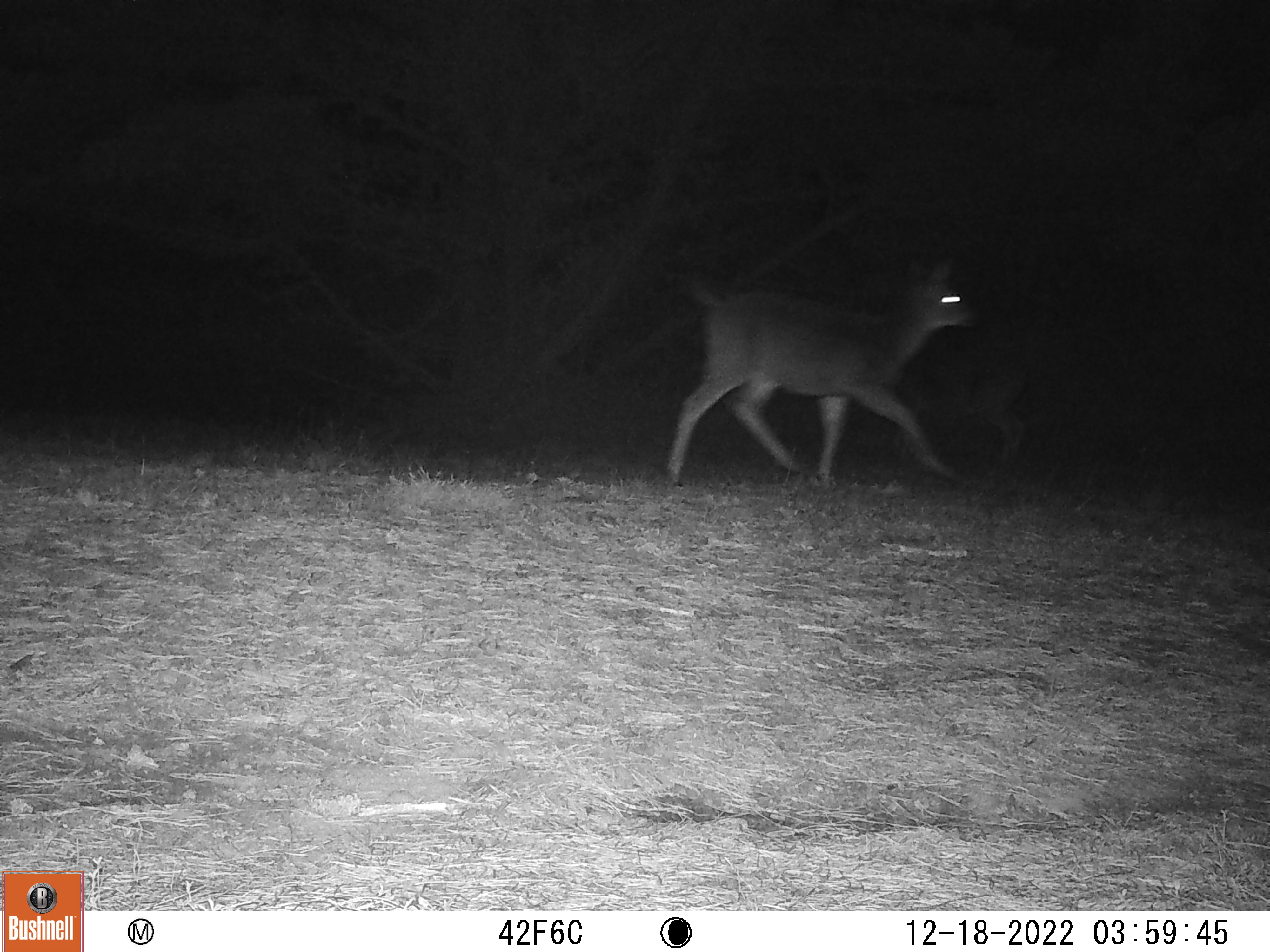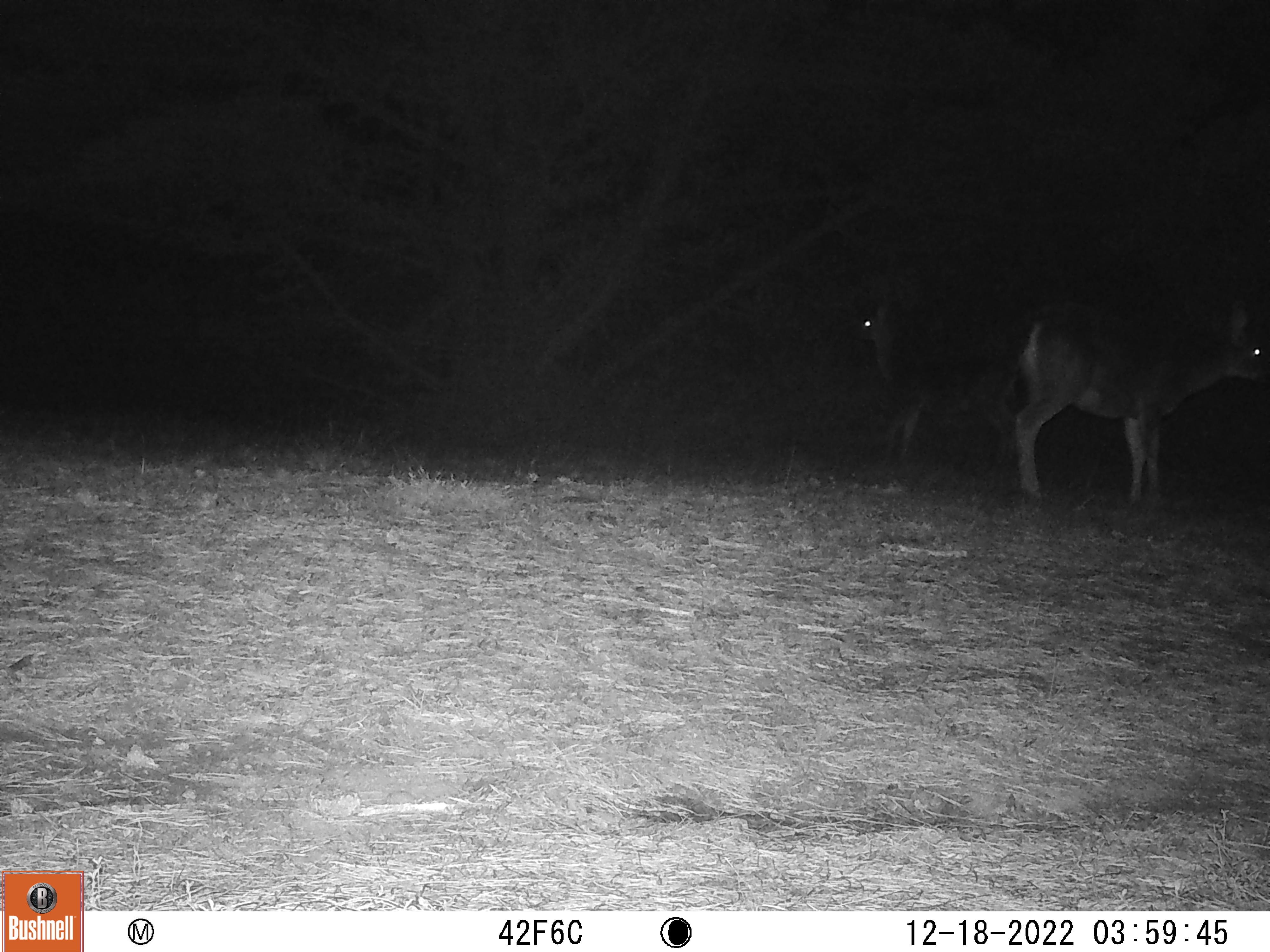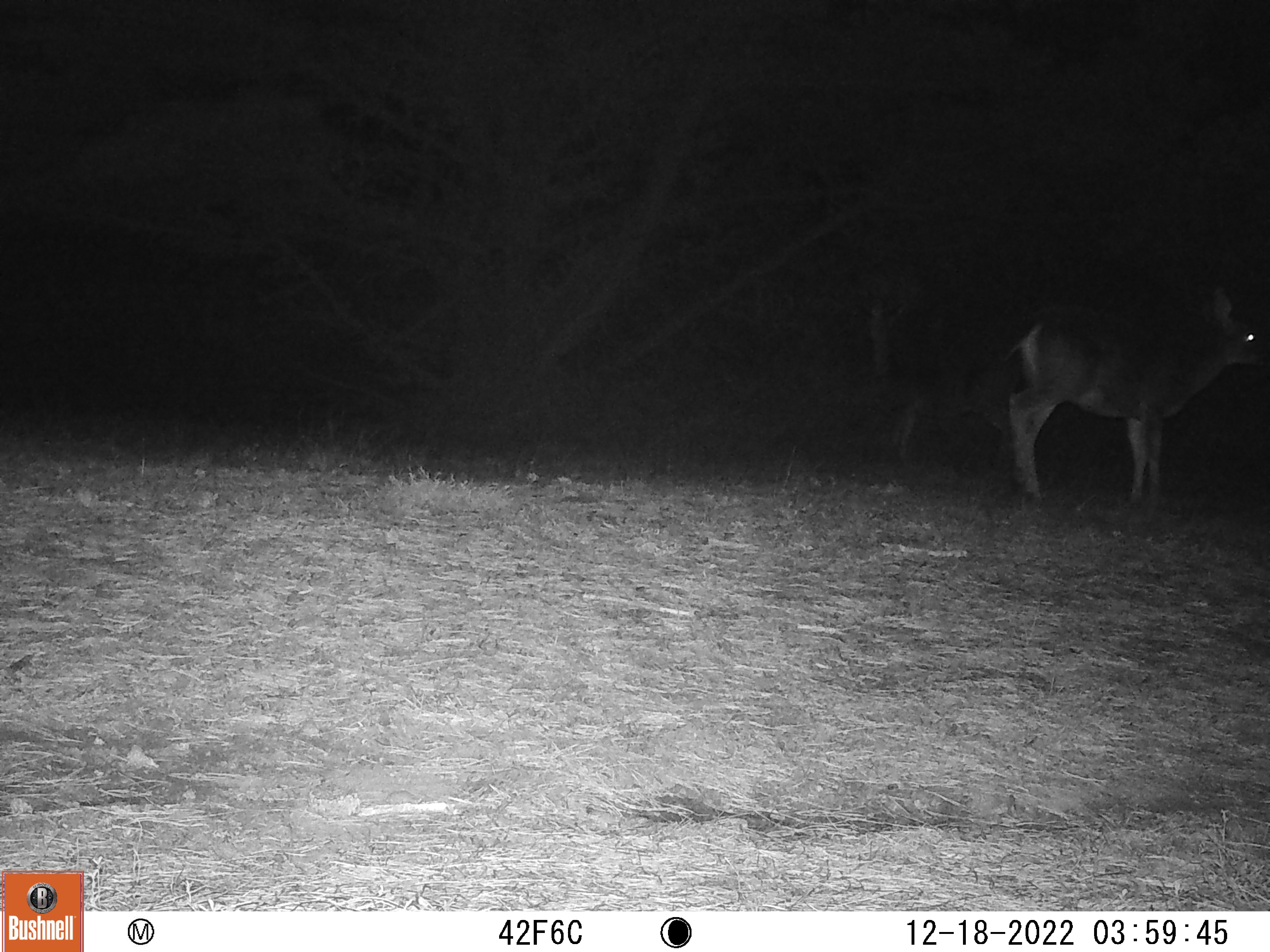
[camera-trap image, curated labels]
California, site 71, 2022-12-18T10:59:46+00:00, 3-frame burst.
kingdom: Animalia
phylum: Chordata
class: Mammalia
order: Artiodactyla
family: Cervidae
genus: Odocoileus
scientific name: Odocoileus hemionus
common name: mule deer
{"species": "mule deer (Odocoileus hemionus)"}